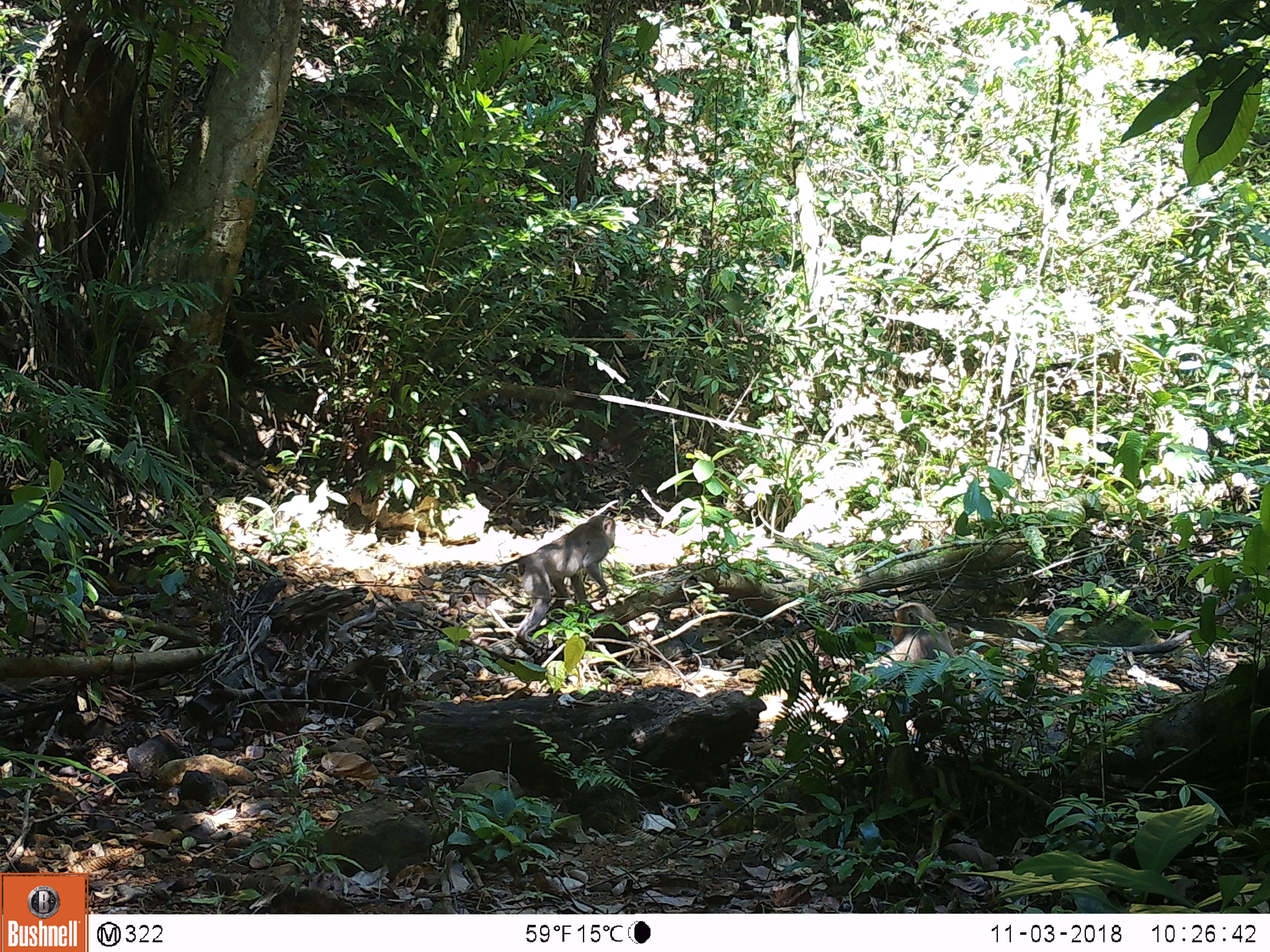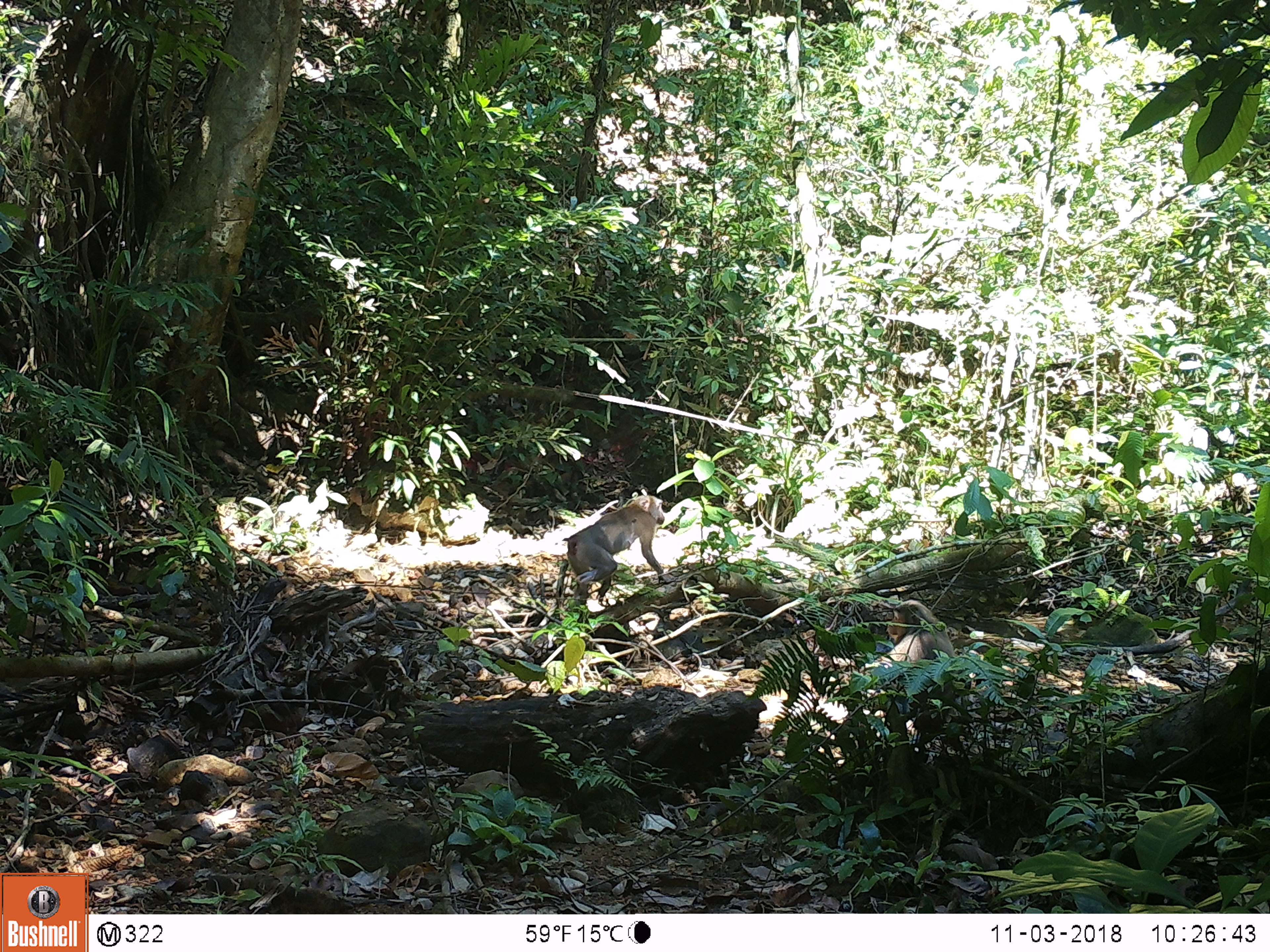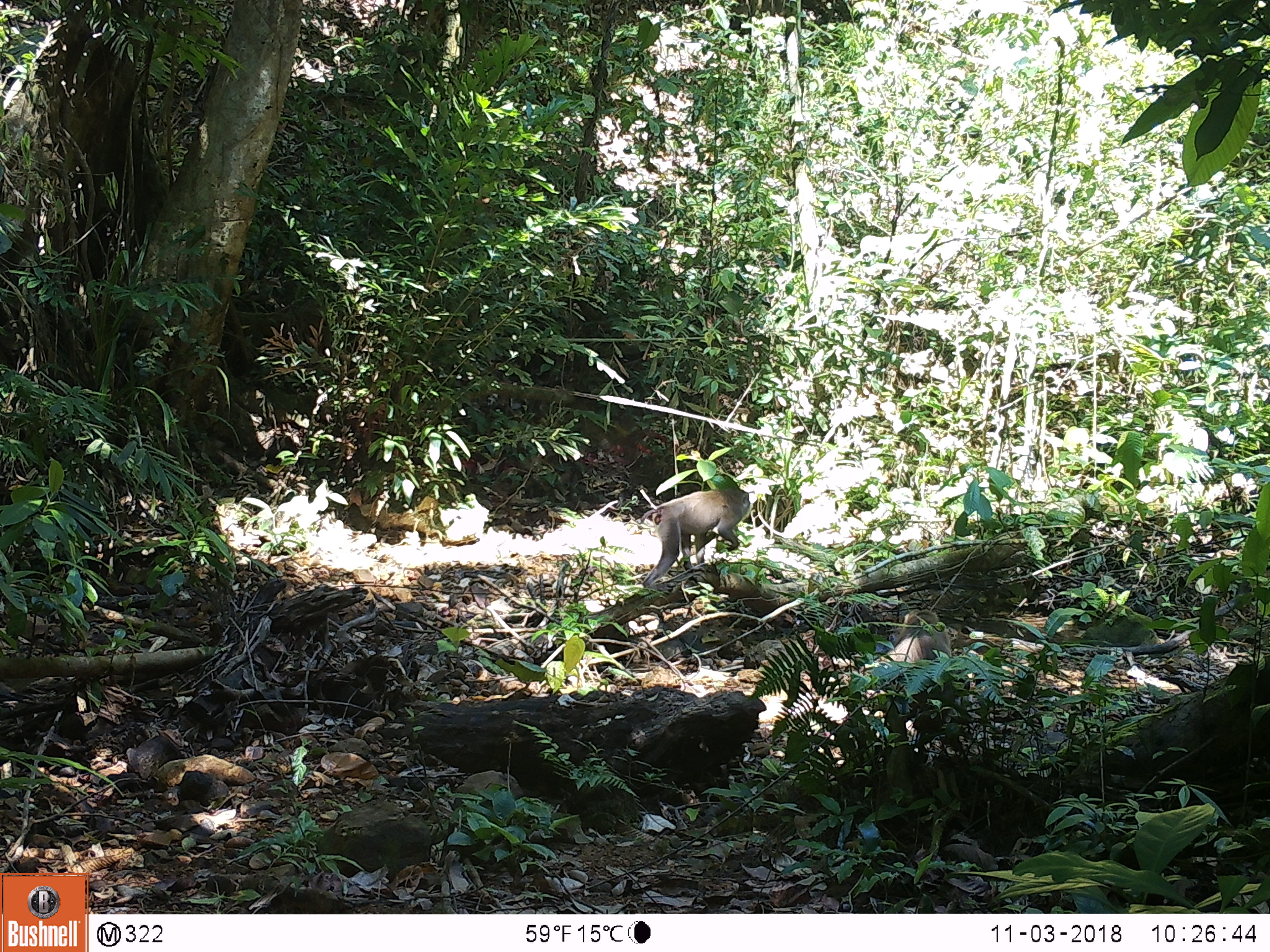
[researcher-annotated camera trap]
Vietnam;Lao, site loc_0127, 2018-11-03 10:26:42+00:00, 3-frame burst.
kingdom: Animalia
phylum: Chordata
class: Mammalia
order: Primates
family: Cercopithecidae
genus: Macaca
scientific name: Macaca nemestrina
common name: pig-tailed macaque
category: pig tailed macaque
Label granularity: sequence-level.